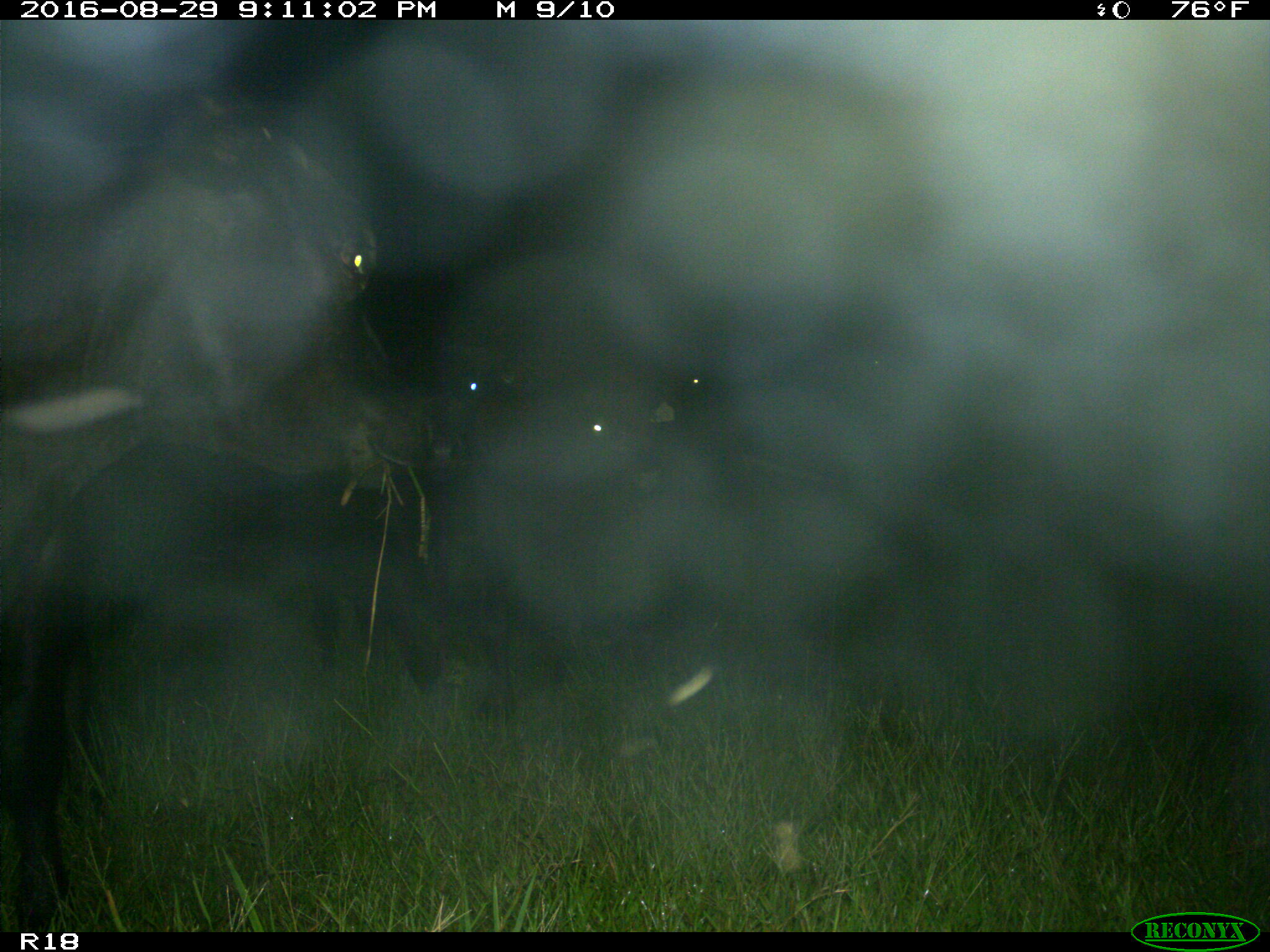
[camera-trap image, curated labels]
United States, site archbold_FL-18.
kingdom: Animalia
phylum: Chordata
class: Mammalia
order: Artiodactyla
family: Bovidae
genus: Bos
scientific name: Bos taurus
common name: domestic cow